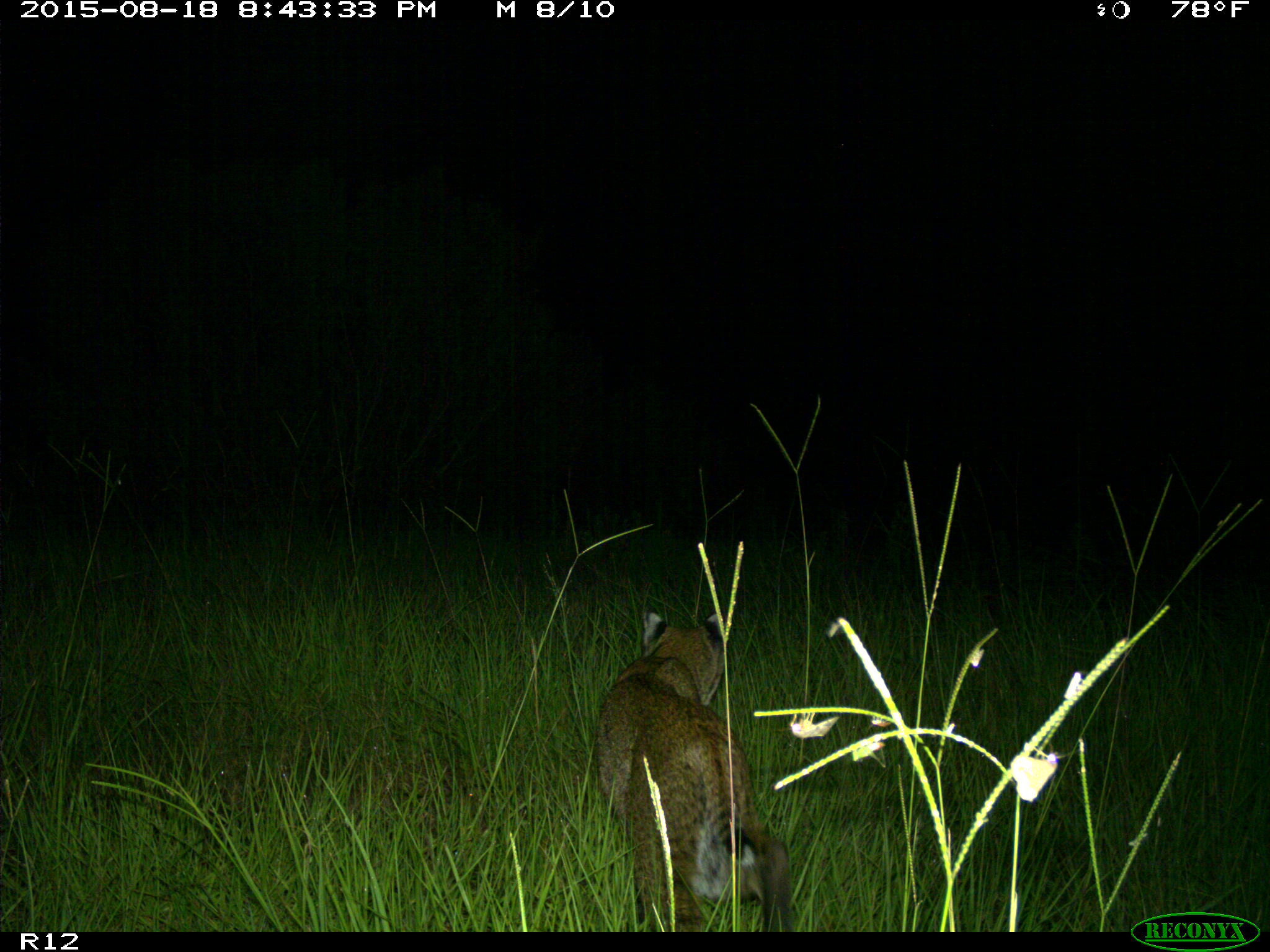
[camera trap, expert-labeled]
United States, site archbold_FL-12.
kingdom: Animalia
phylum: Chordata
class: Mammalia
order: Carnivora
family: Felidae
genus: Lynx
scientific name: Lynx rufus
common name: bobcat